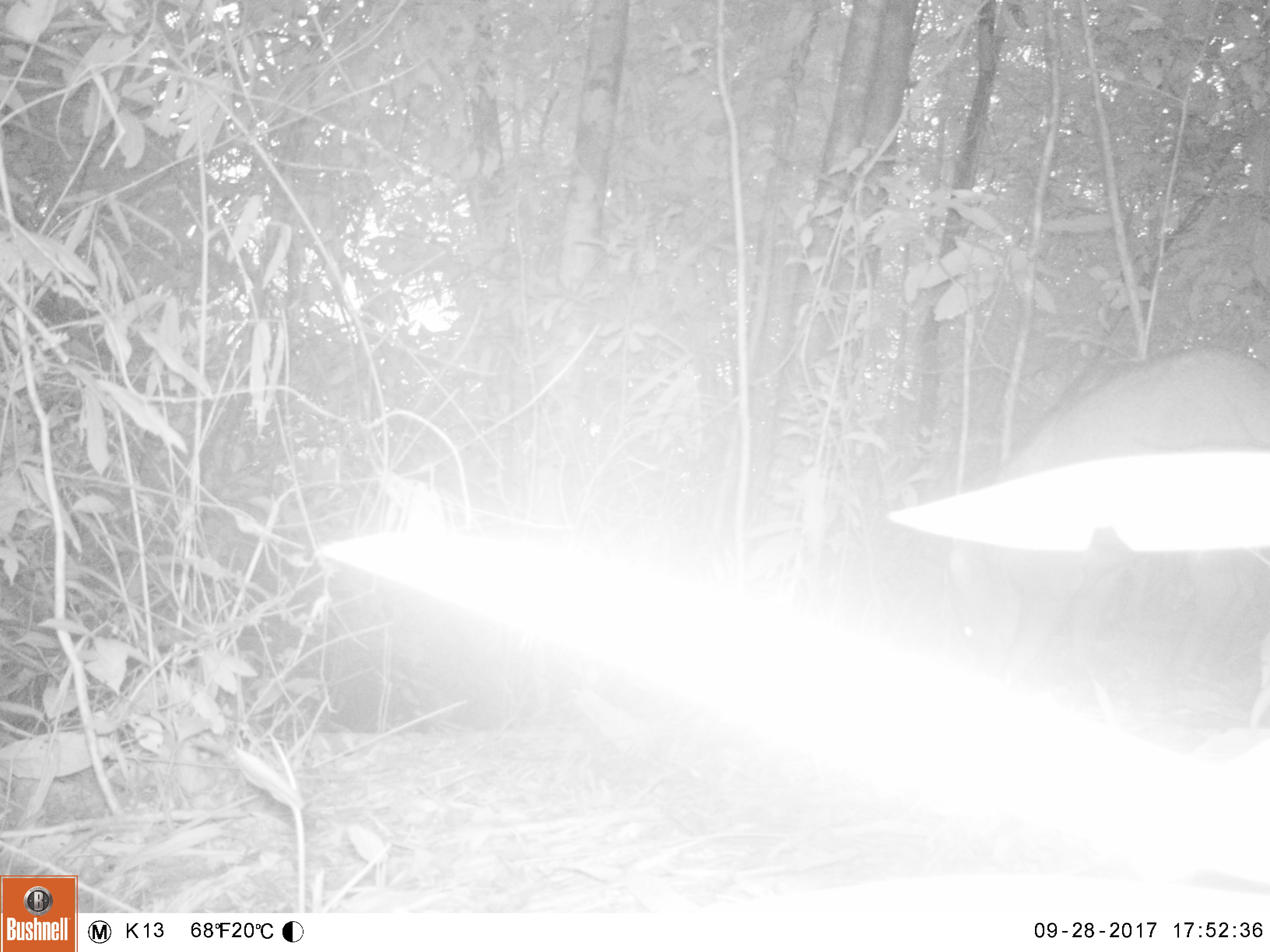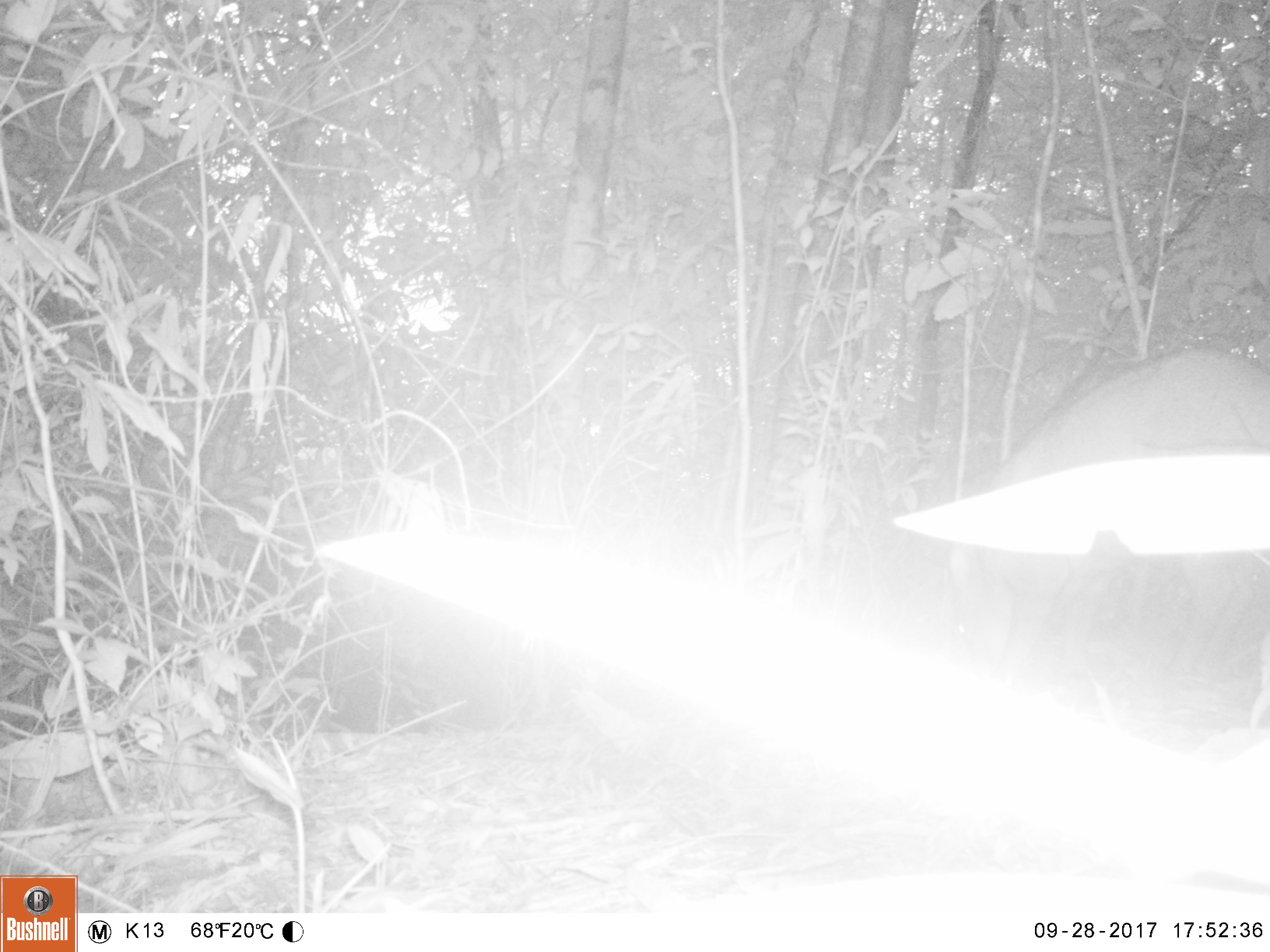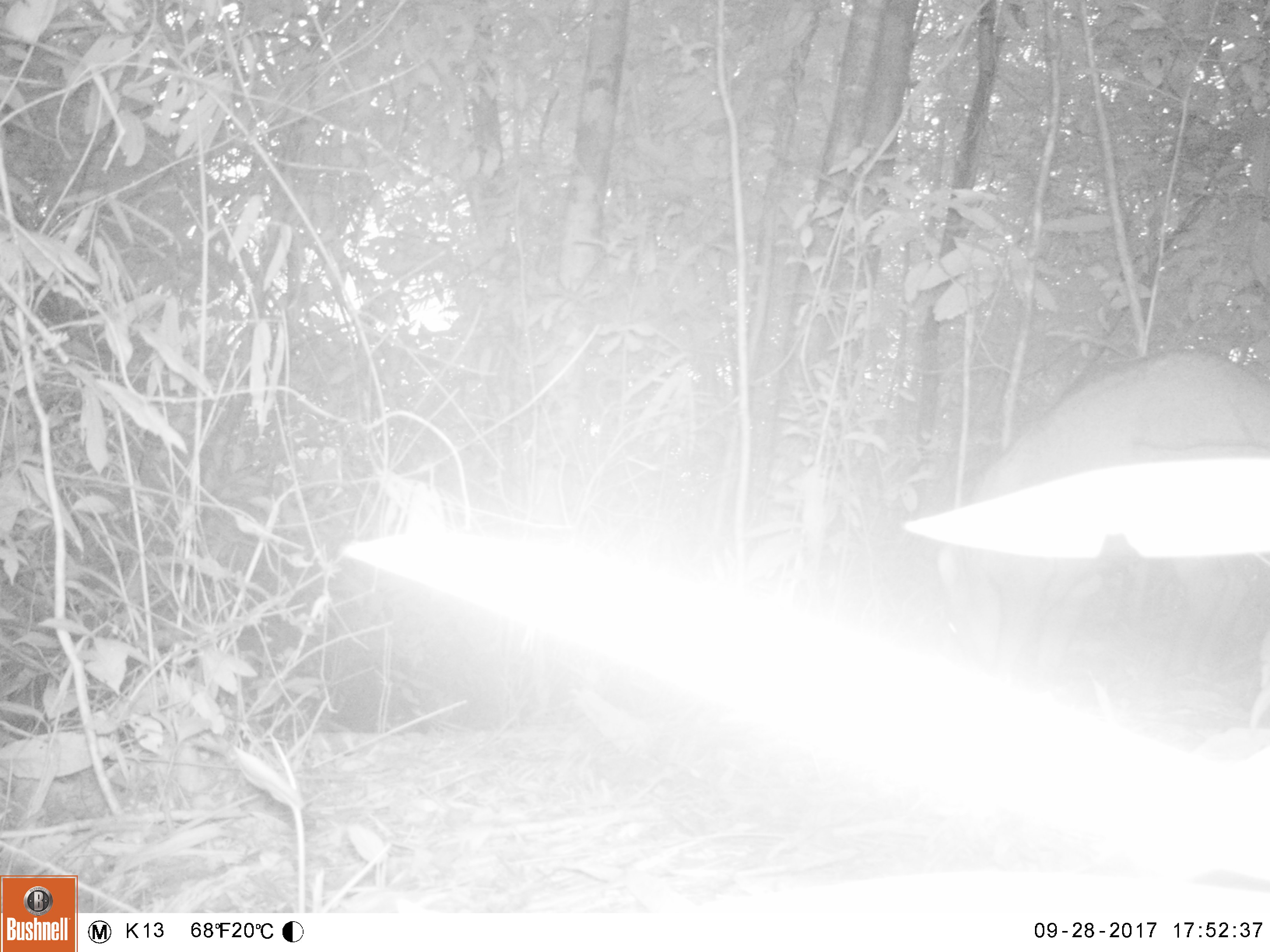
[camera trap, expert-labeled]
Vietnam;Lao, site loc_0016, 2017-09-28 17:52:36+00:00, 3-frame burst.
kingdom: Animalia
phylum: Chordata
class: Mammalia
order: Artiodactyla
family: Suidae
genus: Sus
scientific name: Sus scrofa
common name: eurasian wild pig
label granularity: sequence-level